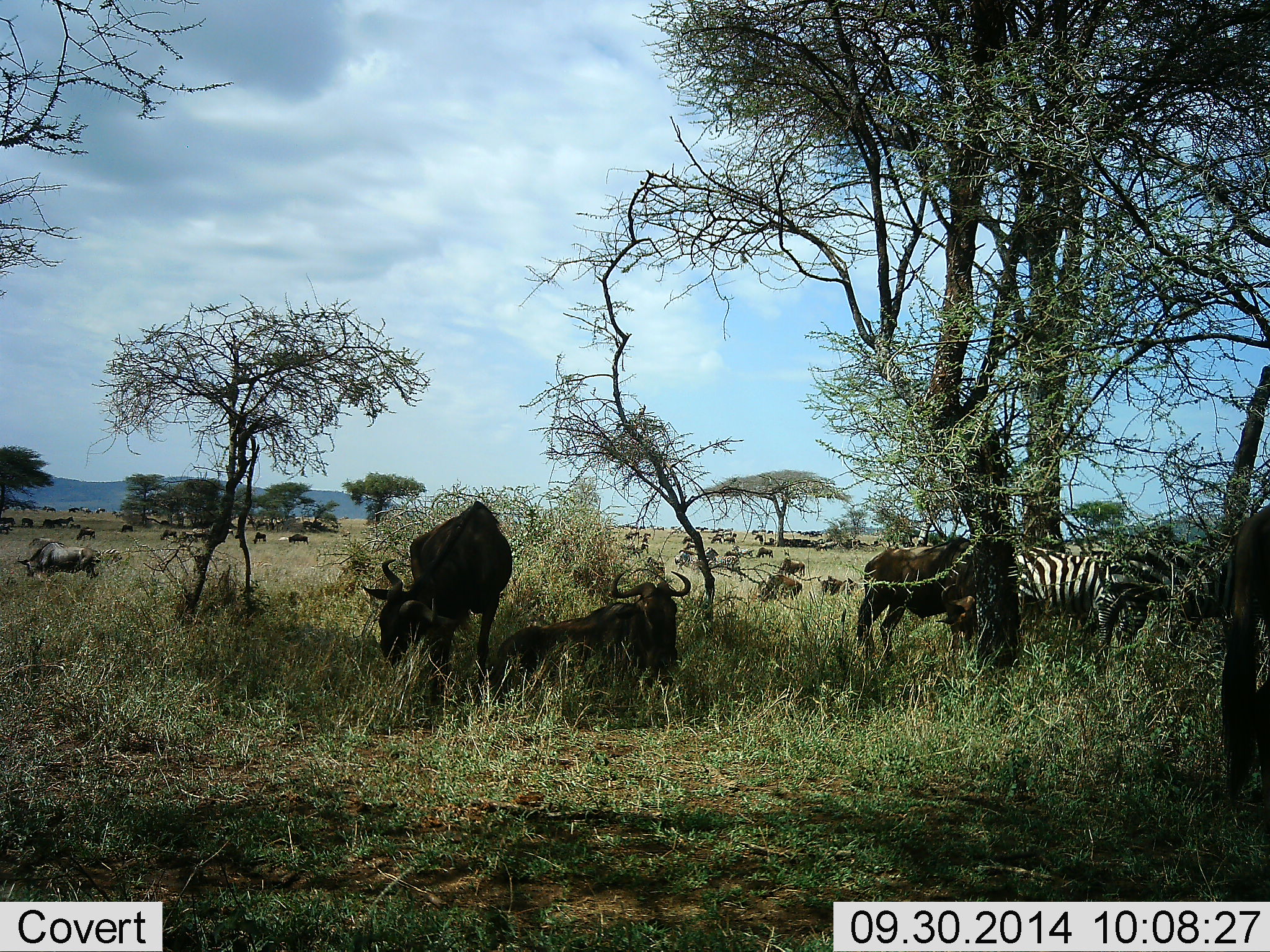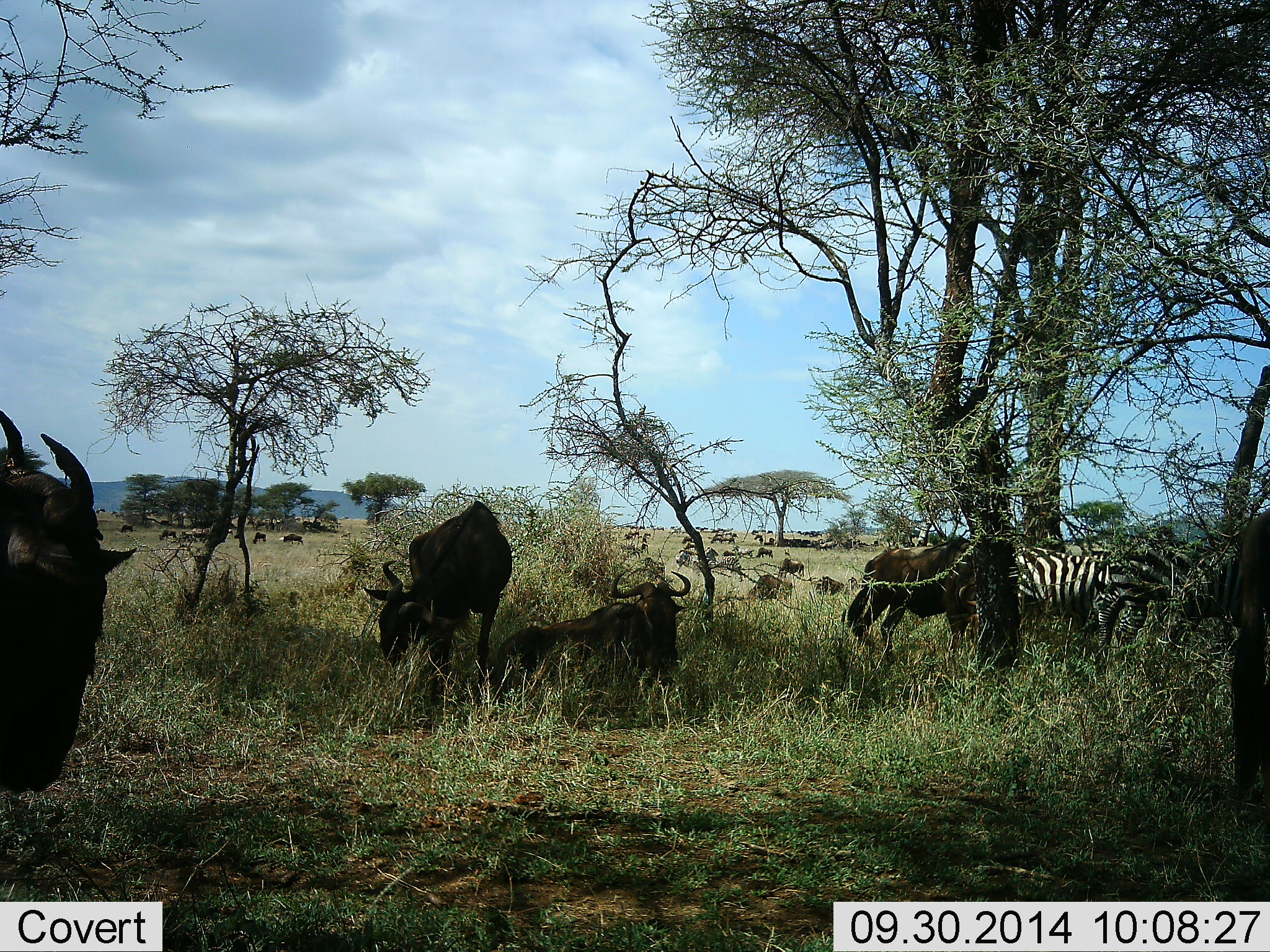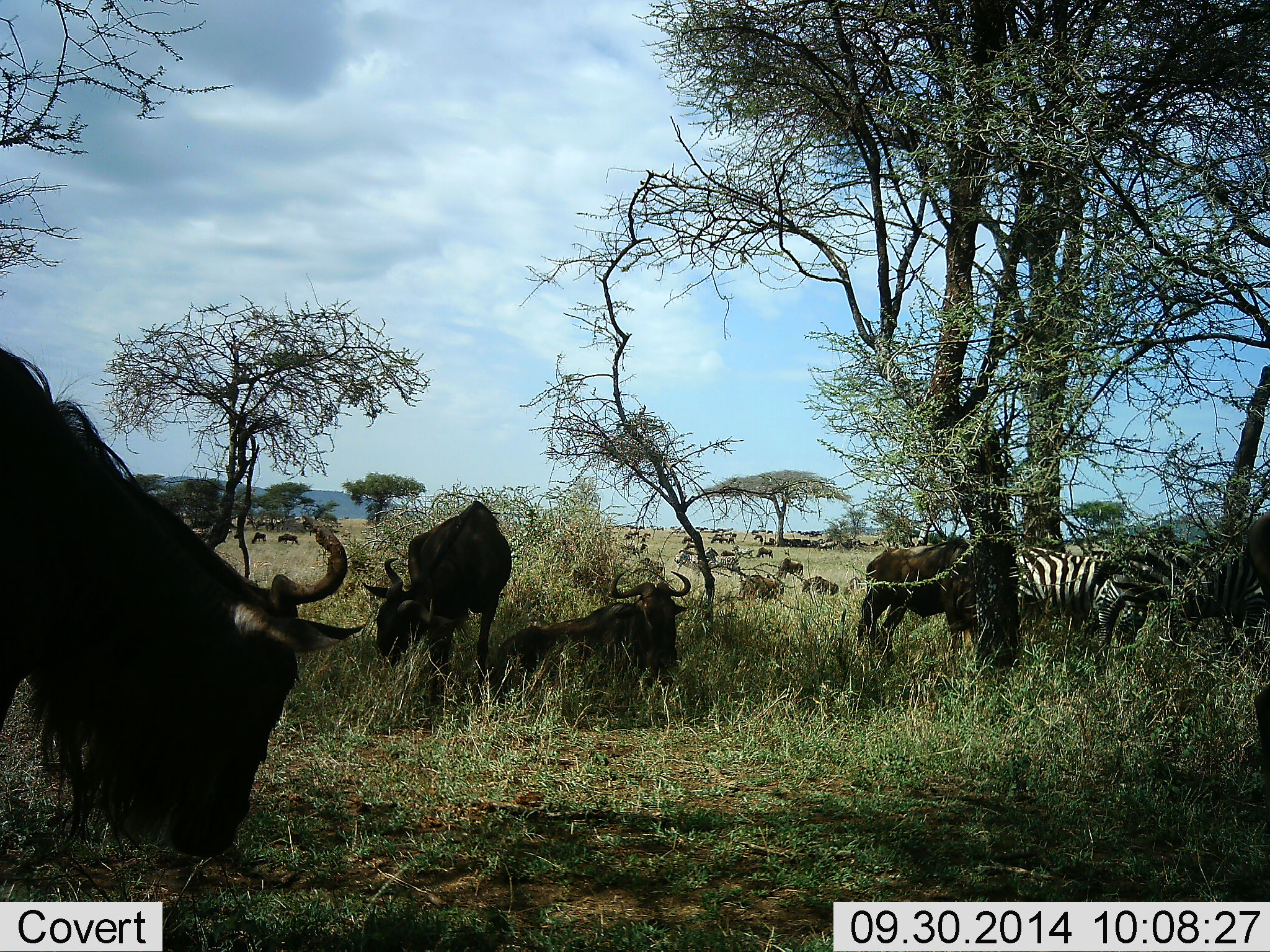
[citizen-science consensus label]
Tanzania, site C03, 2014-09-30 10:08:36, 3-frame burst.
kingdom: Animalia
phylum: Chordata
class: Mammalia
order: Artiodactyla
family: Bovidae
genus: Connochaetes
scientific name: Connochaetes taurinus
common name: blue wildebeest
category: wildebeest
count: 11-50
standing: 73%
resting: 55%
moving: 36%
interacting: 0%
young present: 9%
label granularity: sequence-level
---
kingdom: Animalia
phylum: Chordata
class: Mammalia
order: Perissodactyla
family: Equidae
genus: Equus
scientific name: Equus quagga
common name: plains zebra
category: zebra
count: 1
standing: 82%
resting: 0%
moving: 9%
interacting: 0%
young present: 0%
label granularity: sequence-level